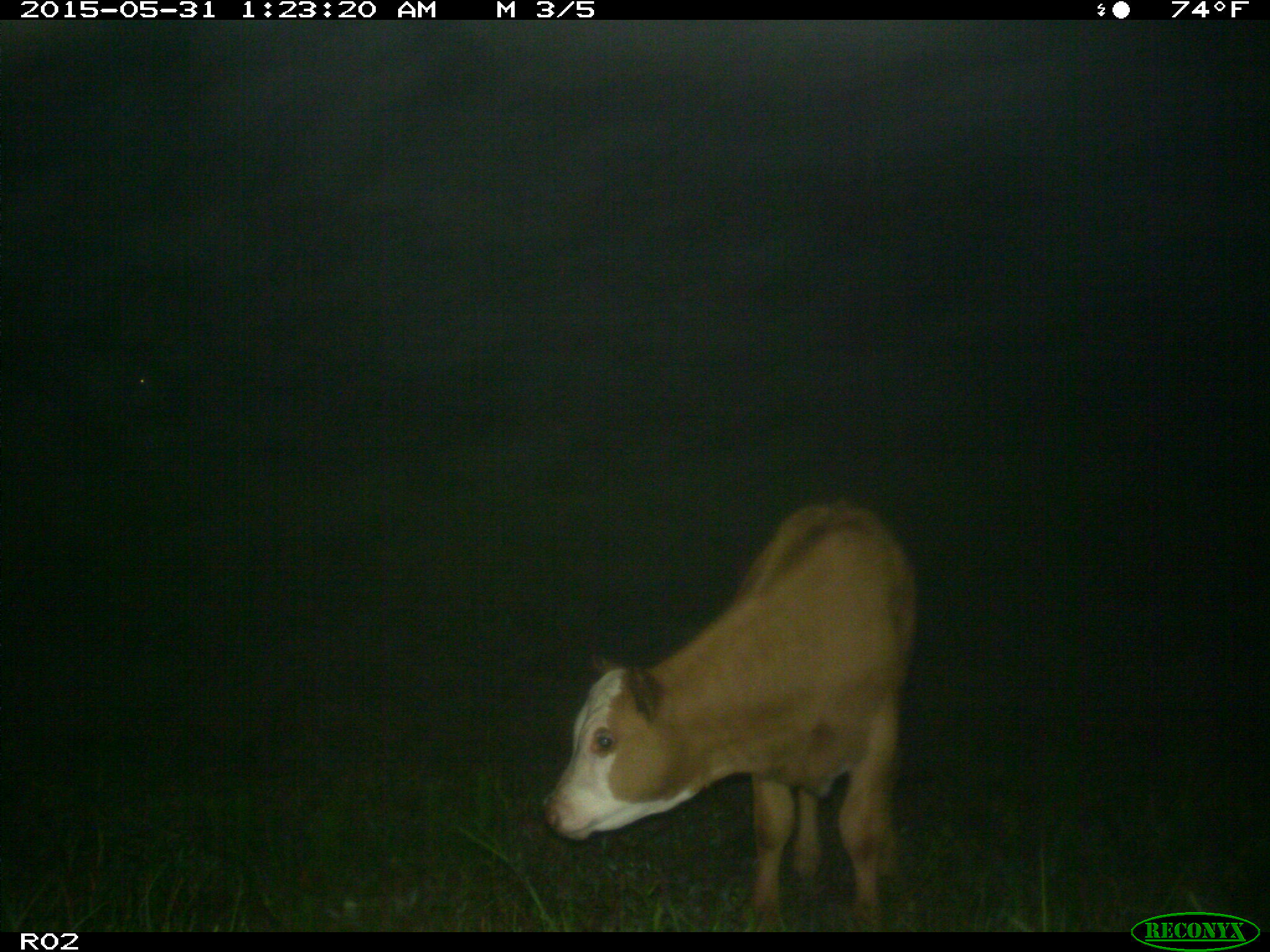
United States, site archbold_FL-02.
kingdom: Animalia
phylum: Chordata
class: Mammalia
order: Artiodactyla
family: Bovidae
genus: Bos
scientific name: Bos taurus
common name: domestic cow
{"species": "Bos taurus (domestic cow)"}